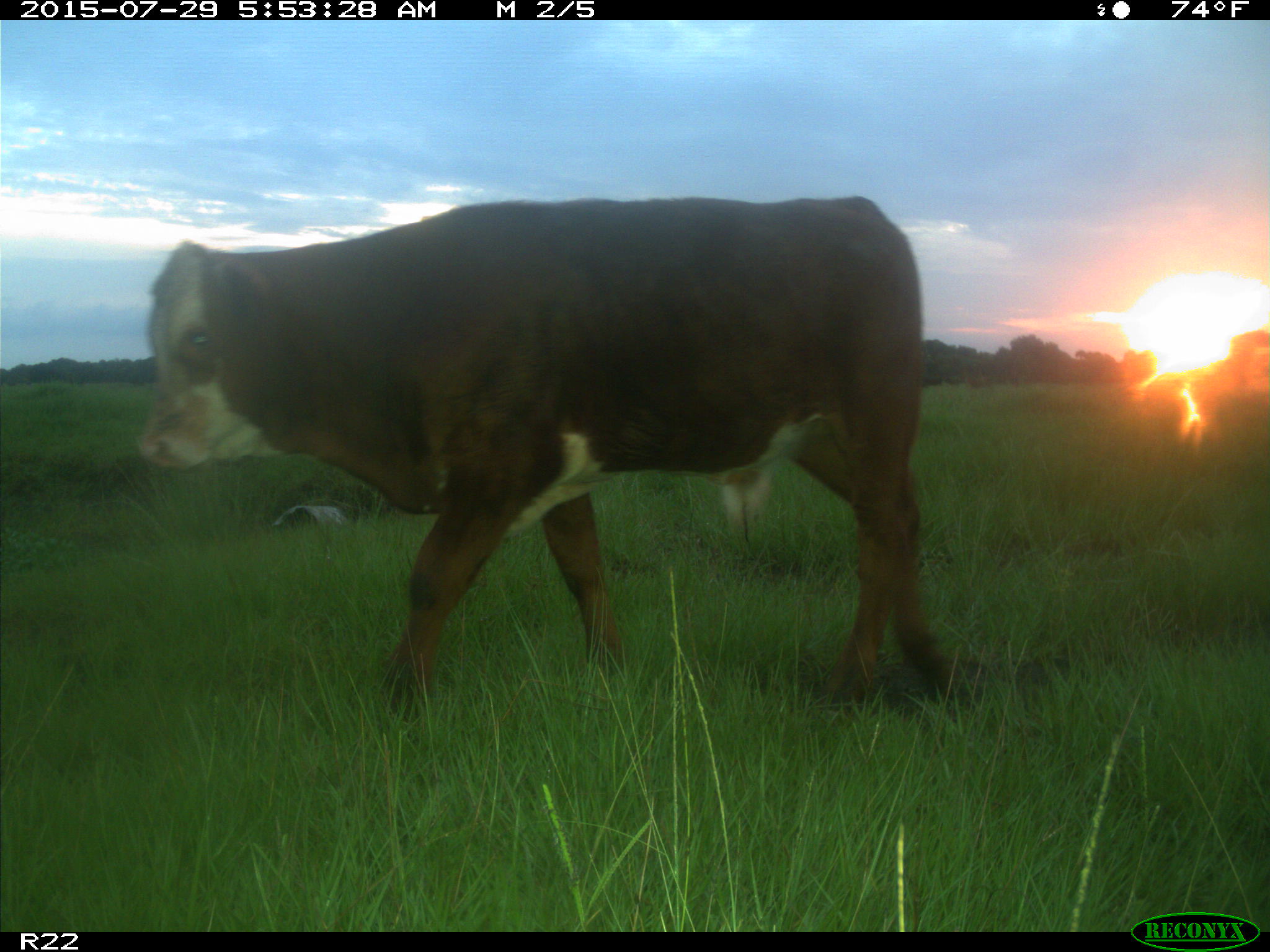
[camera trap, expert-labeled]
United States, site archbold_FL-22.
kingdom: Animalia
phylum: Chordata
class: Mammalia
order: Artiodactyla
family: Bovidae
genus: Bos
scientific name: Bos taurus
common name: domestic cow